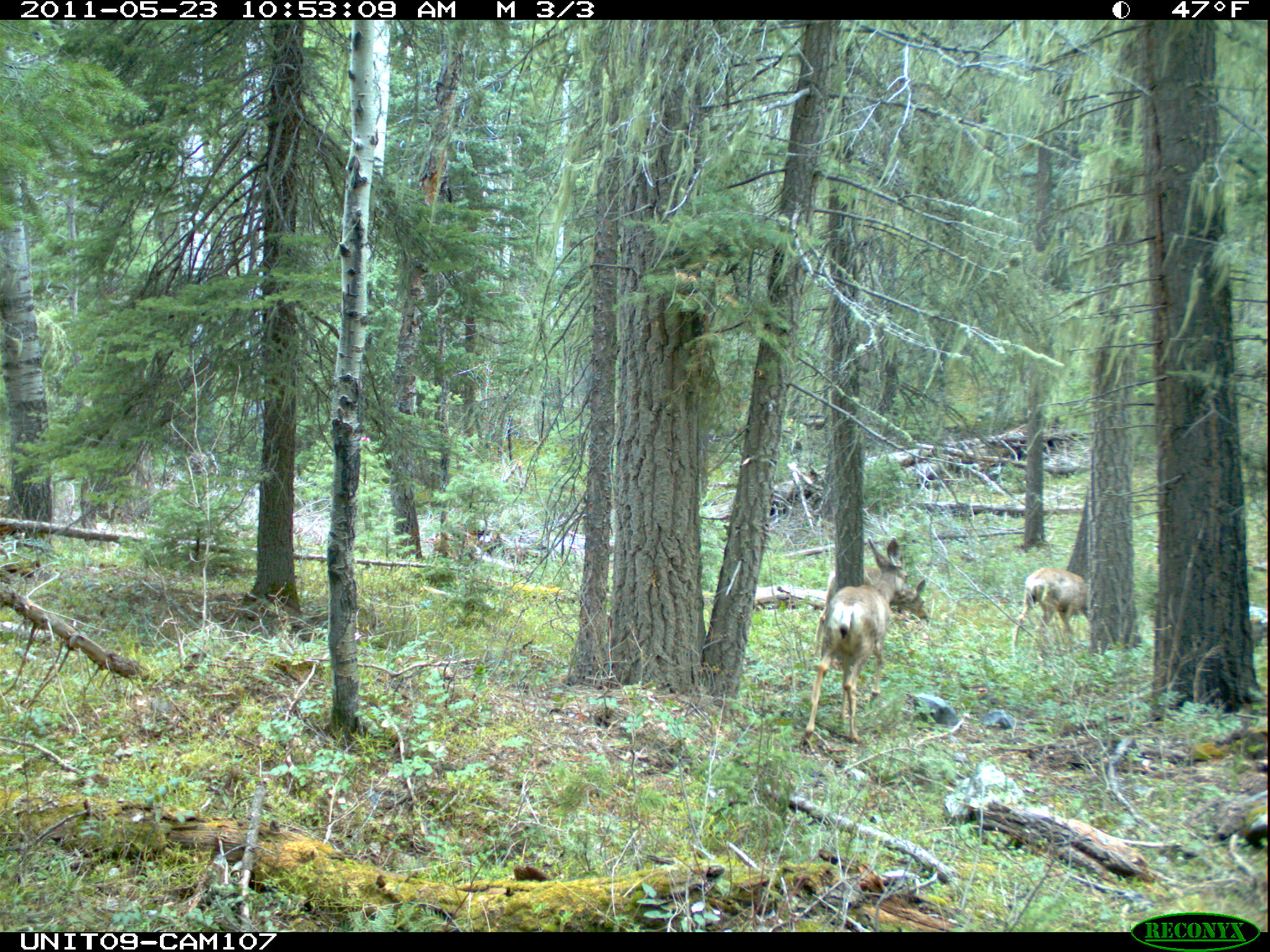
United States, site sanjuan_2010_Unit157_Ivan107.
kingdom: Animalia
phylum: Chordata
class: Mammalia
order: Artiodactyla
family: Cervidae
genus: Odocoileus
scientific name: Odocoileus hemionus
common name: mule deer